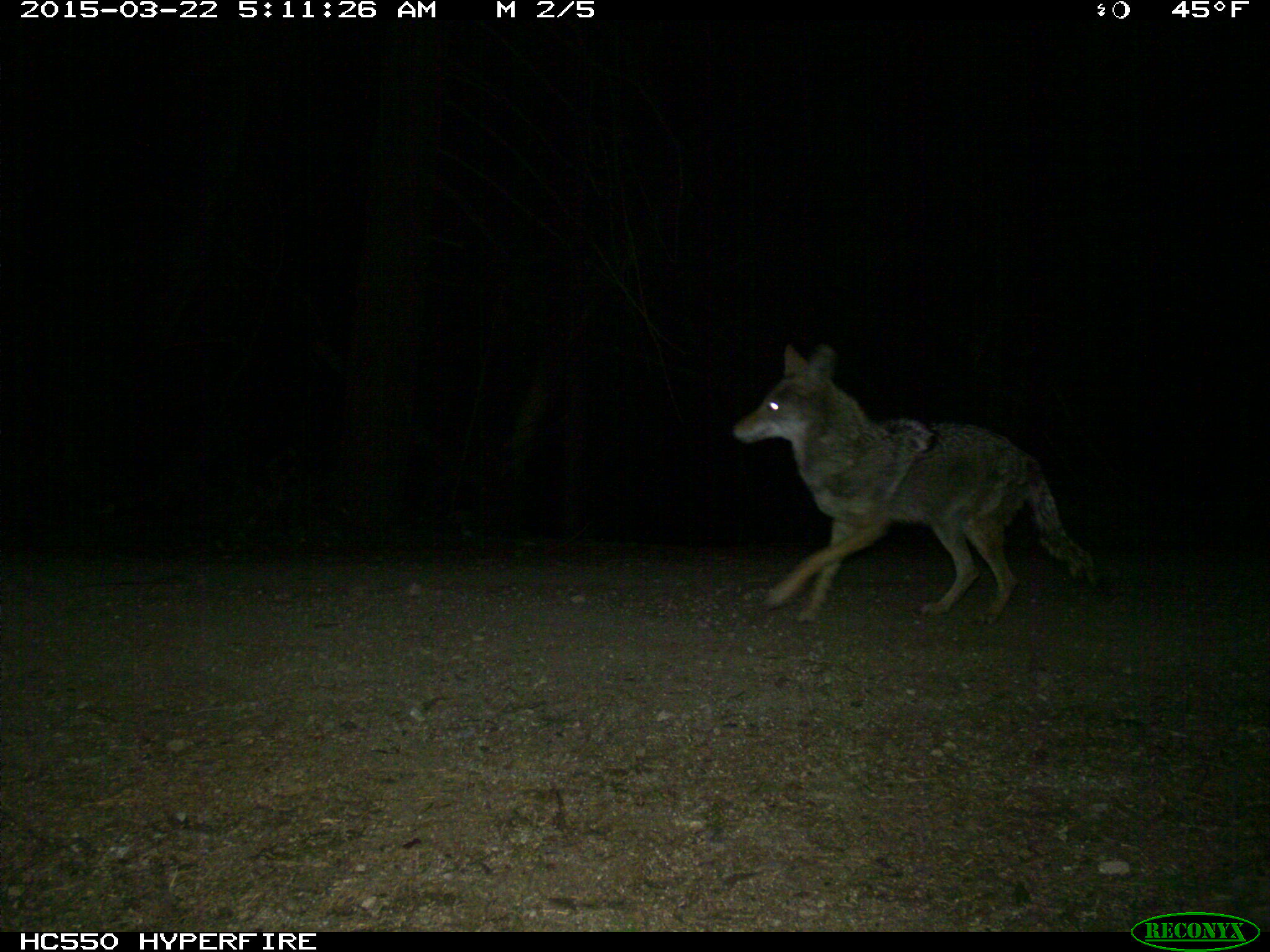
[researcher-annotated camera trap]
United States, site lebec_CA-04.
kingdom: Animalia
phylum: Chordata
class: Mammalia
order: Carnivora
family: Canidae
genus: Canis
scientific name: Canis latrans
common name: coyote